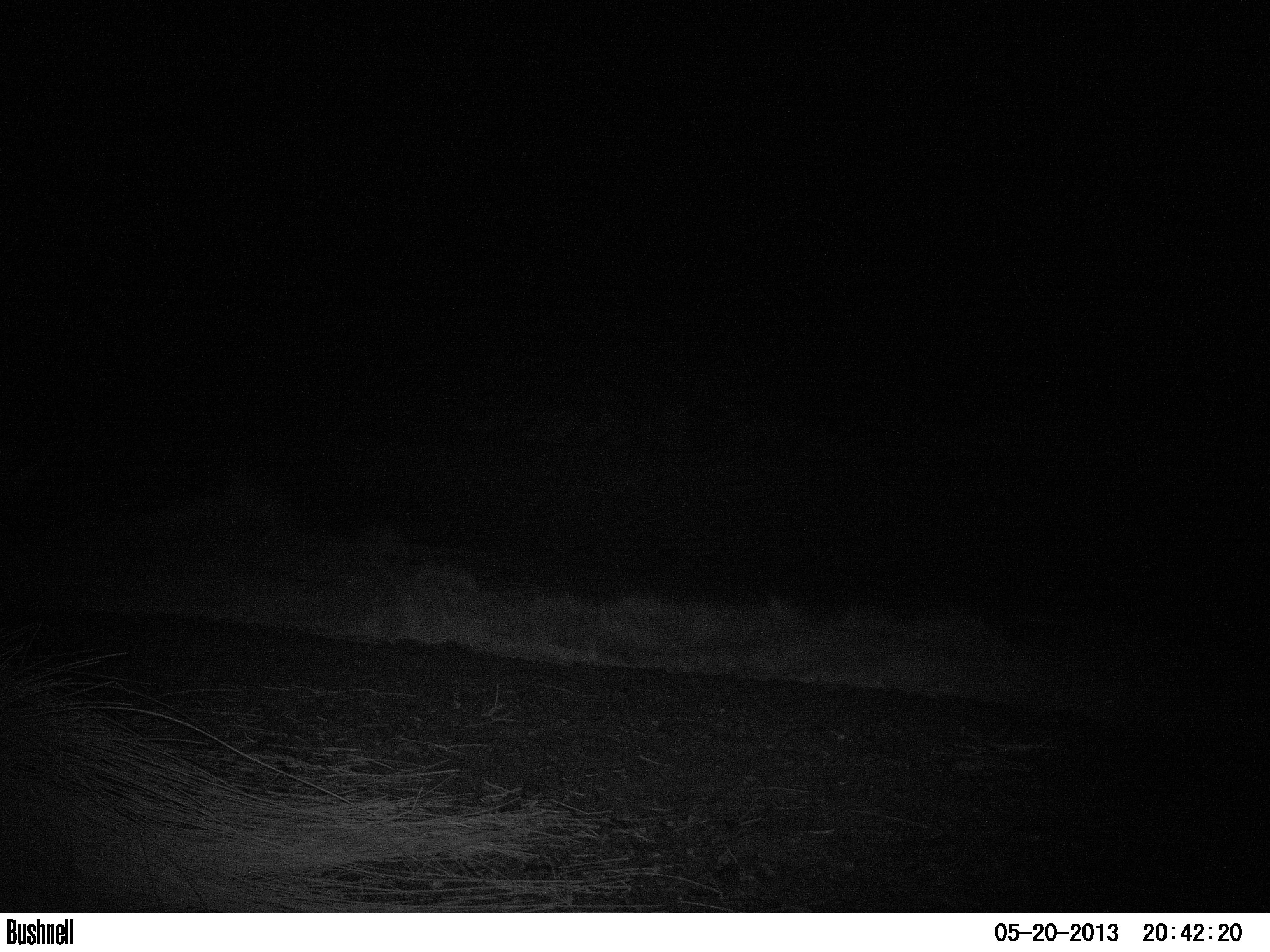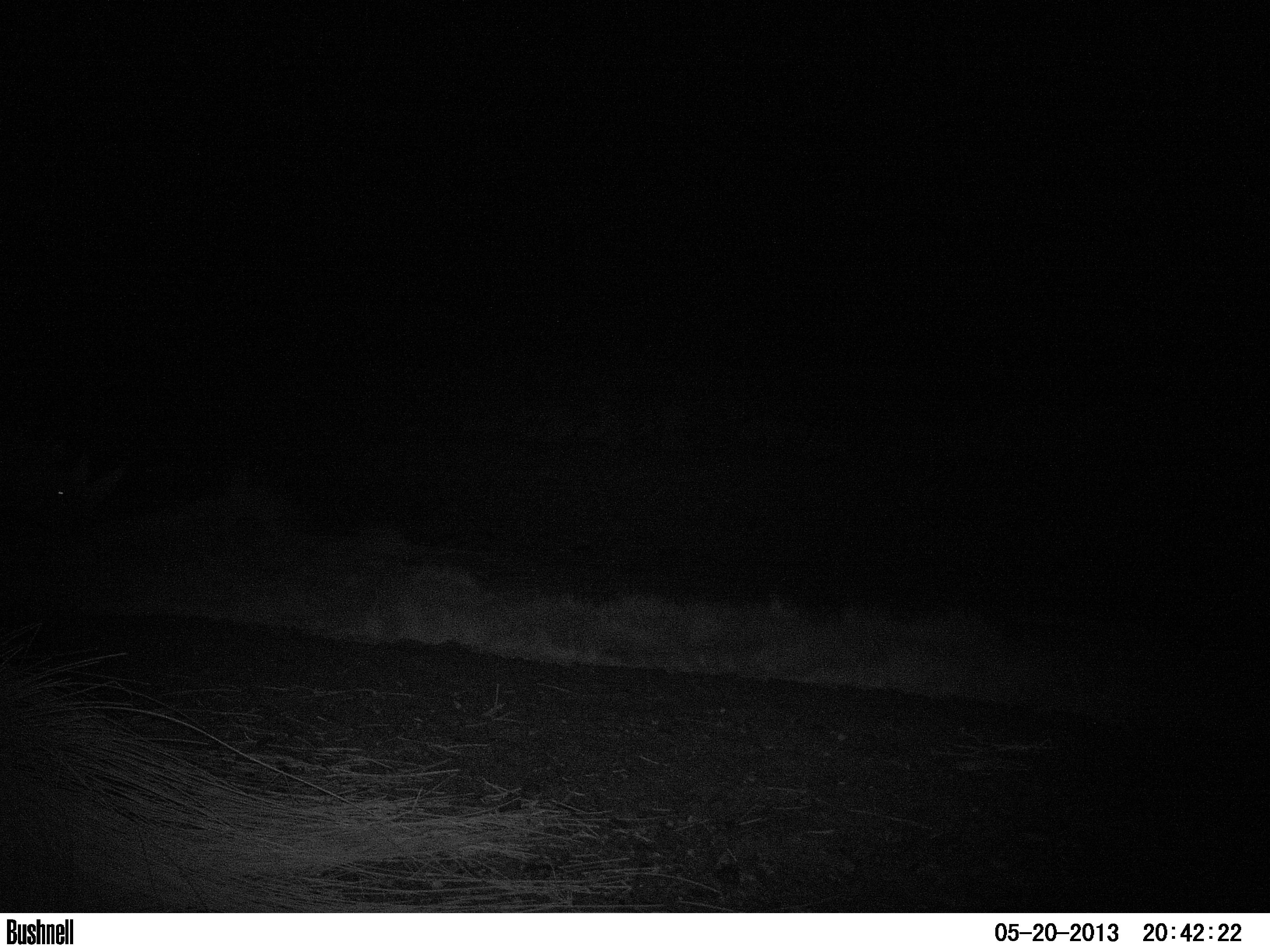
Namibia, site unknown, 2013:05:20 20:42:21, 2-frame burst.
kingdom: Animalia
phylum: Chordata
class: Mammalia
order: Perissodactyla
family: Rhinocerotidae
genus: Diceros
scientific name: Diceros bicornis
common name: black rhinoceros